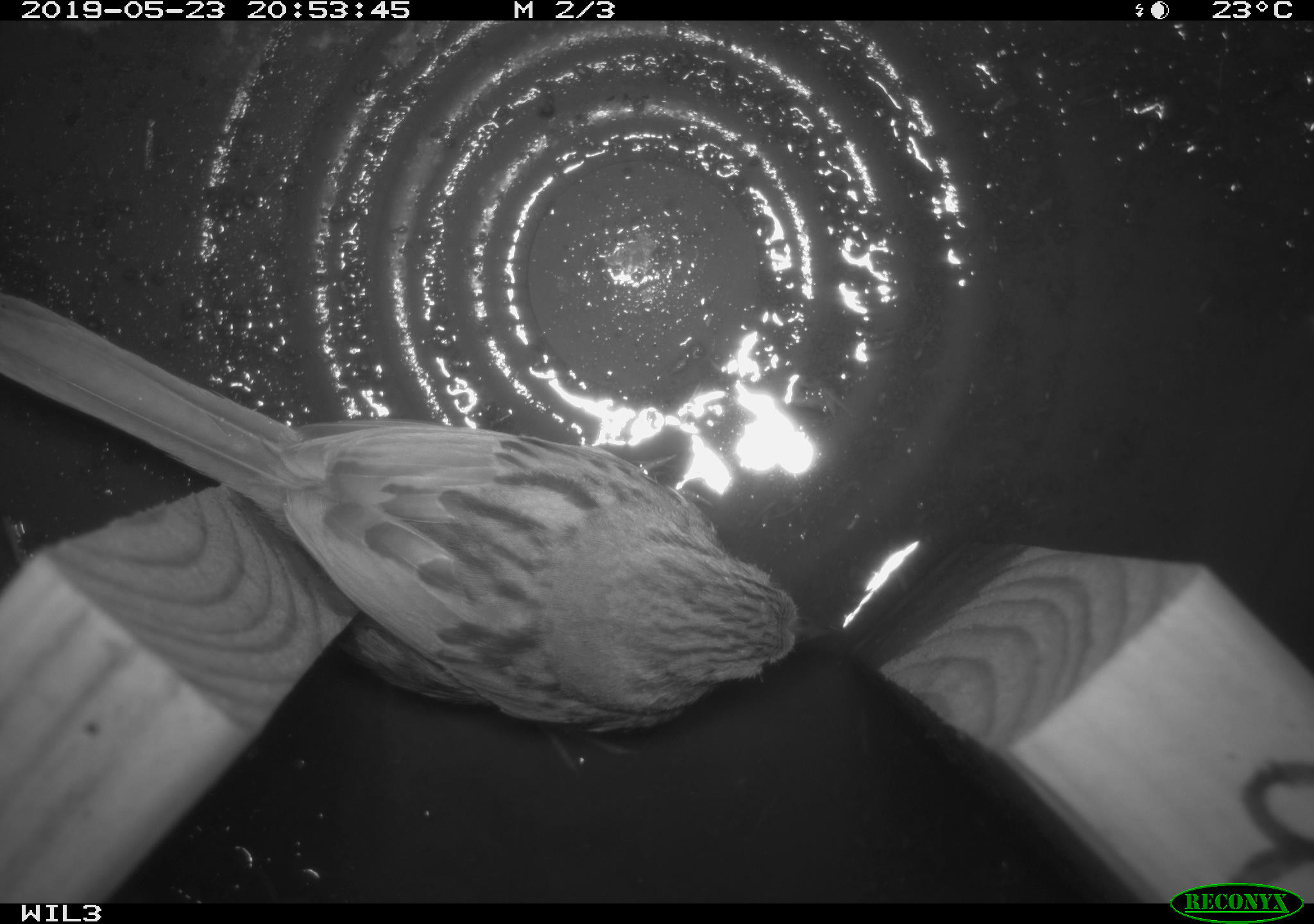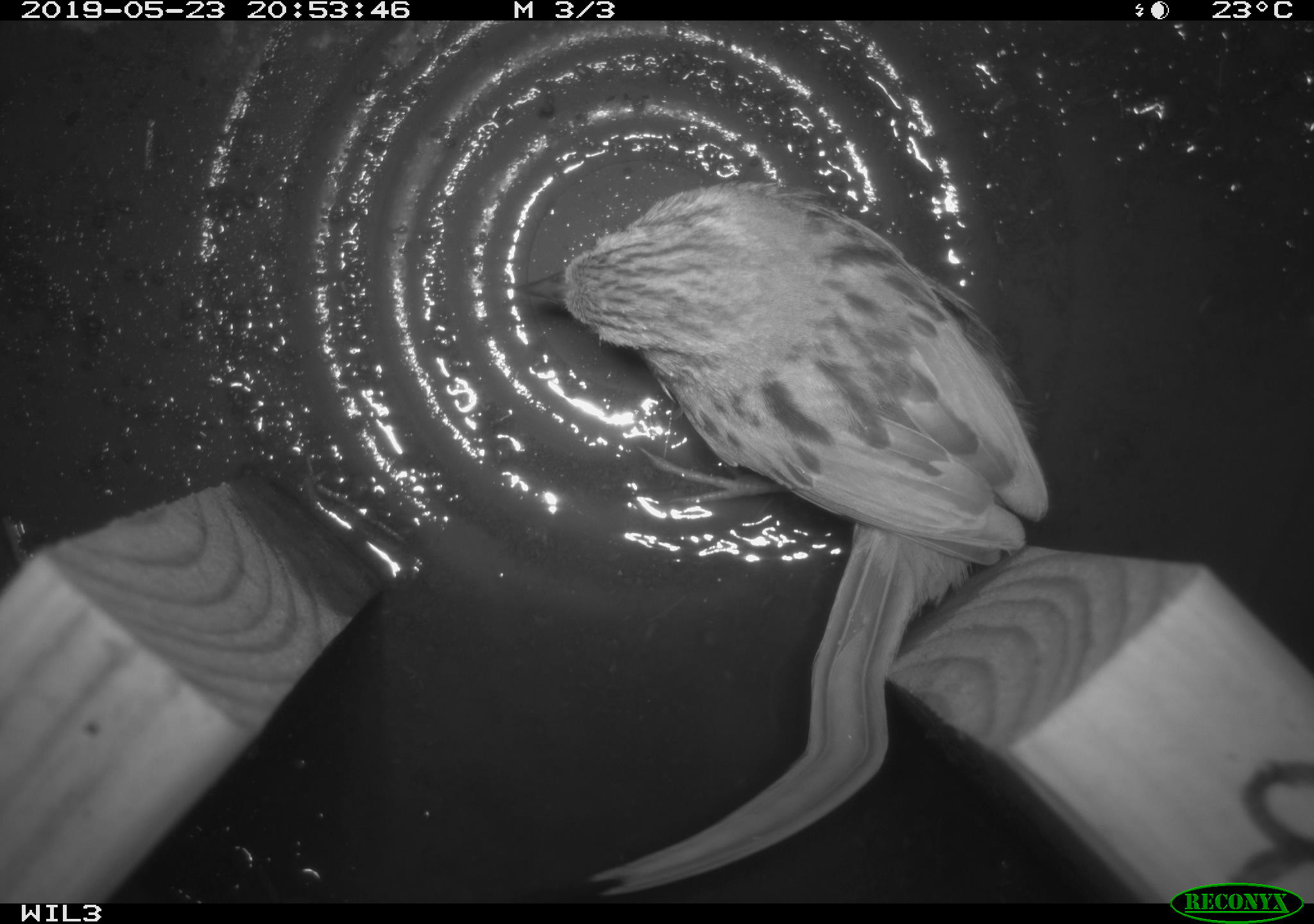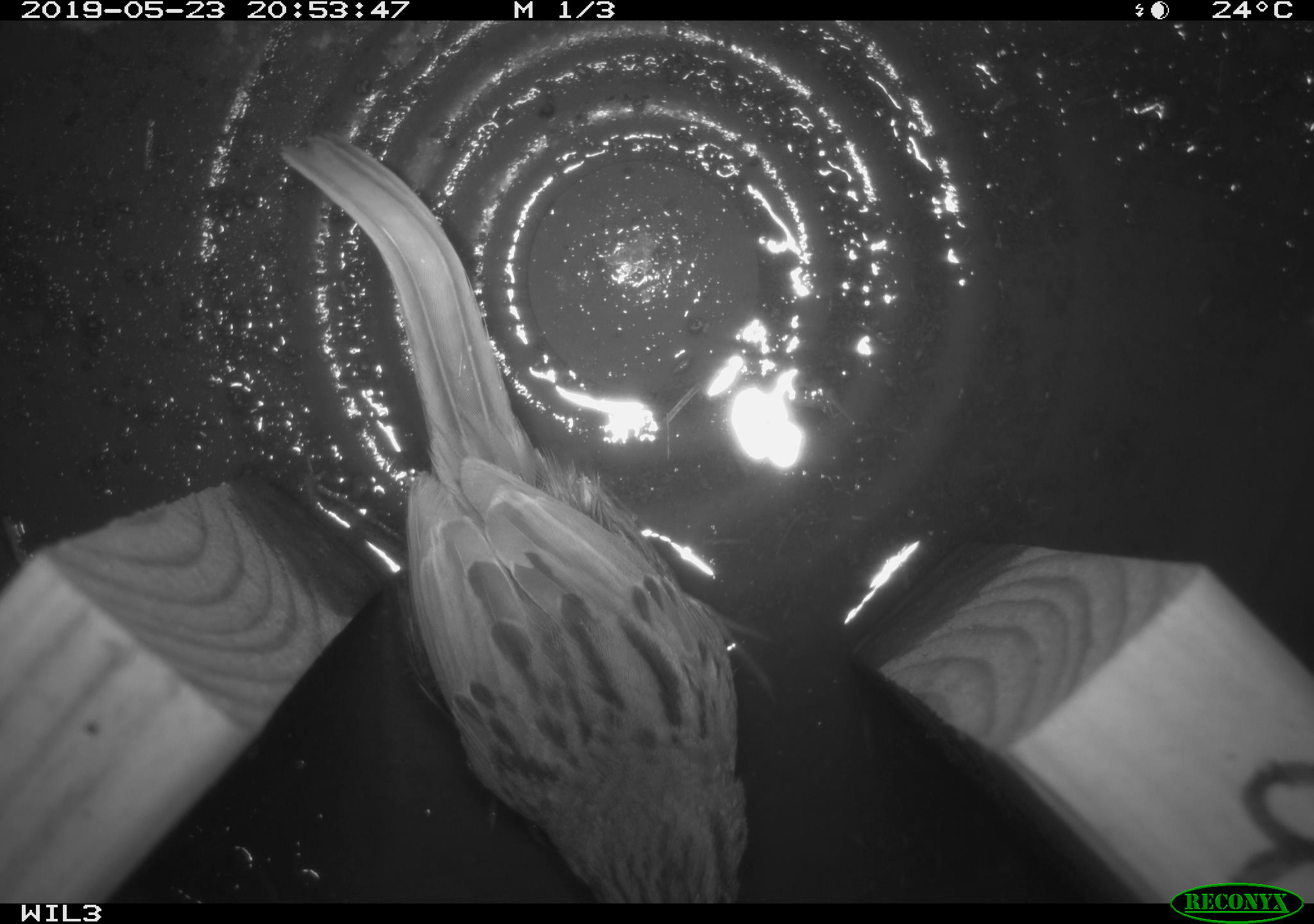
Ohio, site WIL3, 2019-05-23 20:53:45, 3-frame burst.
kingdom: Animalia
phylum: Chordata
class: Aves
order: Passeriformes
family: Passerellidae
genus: Melospiza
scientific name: Melospiza melodia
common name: song sparrow